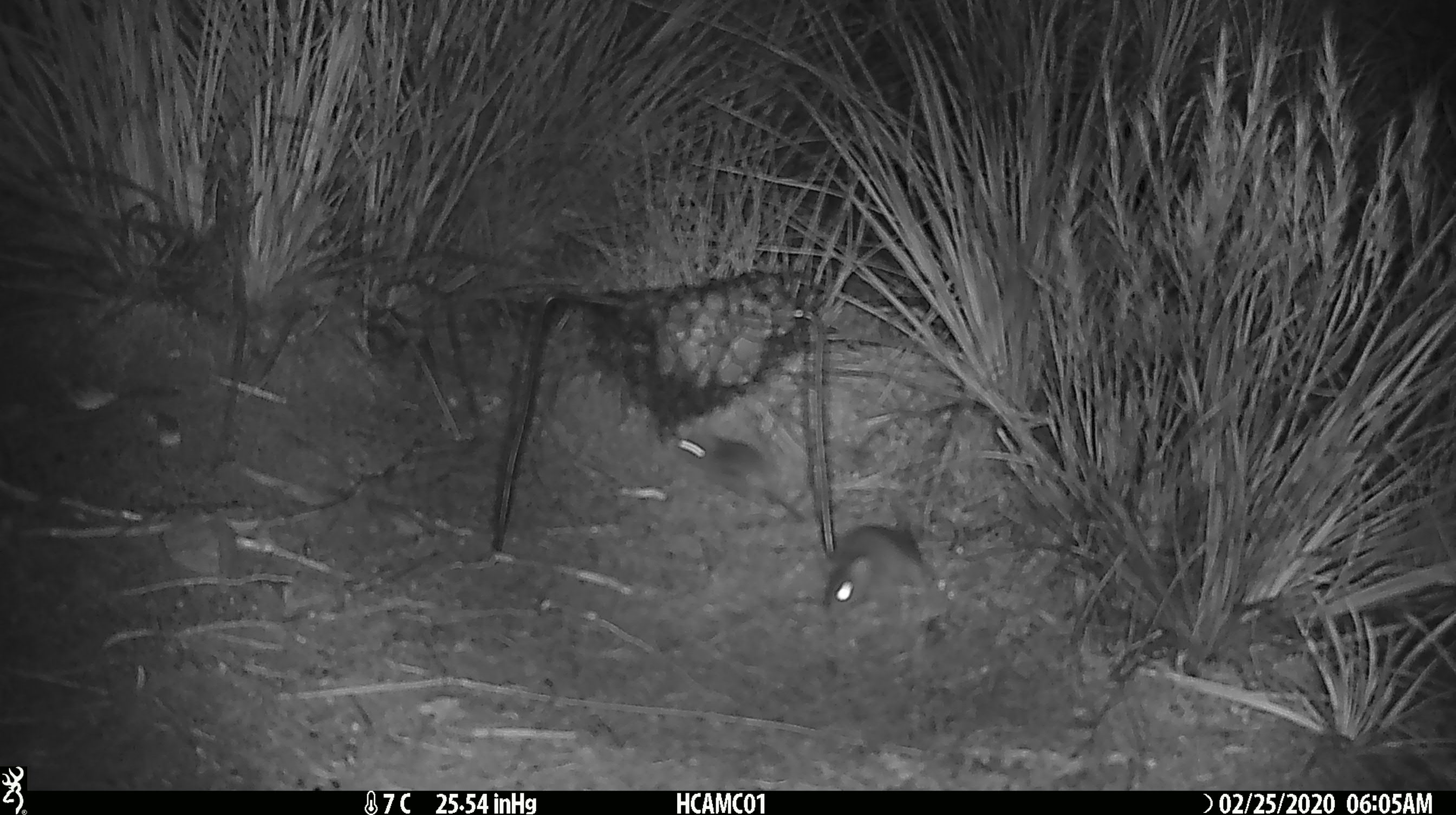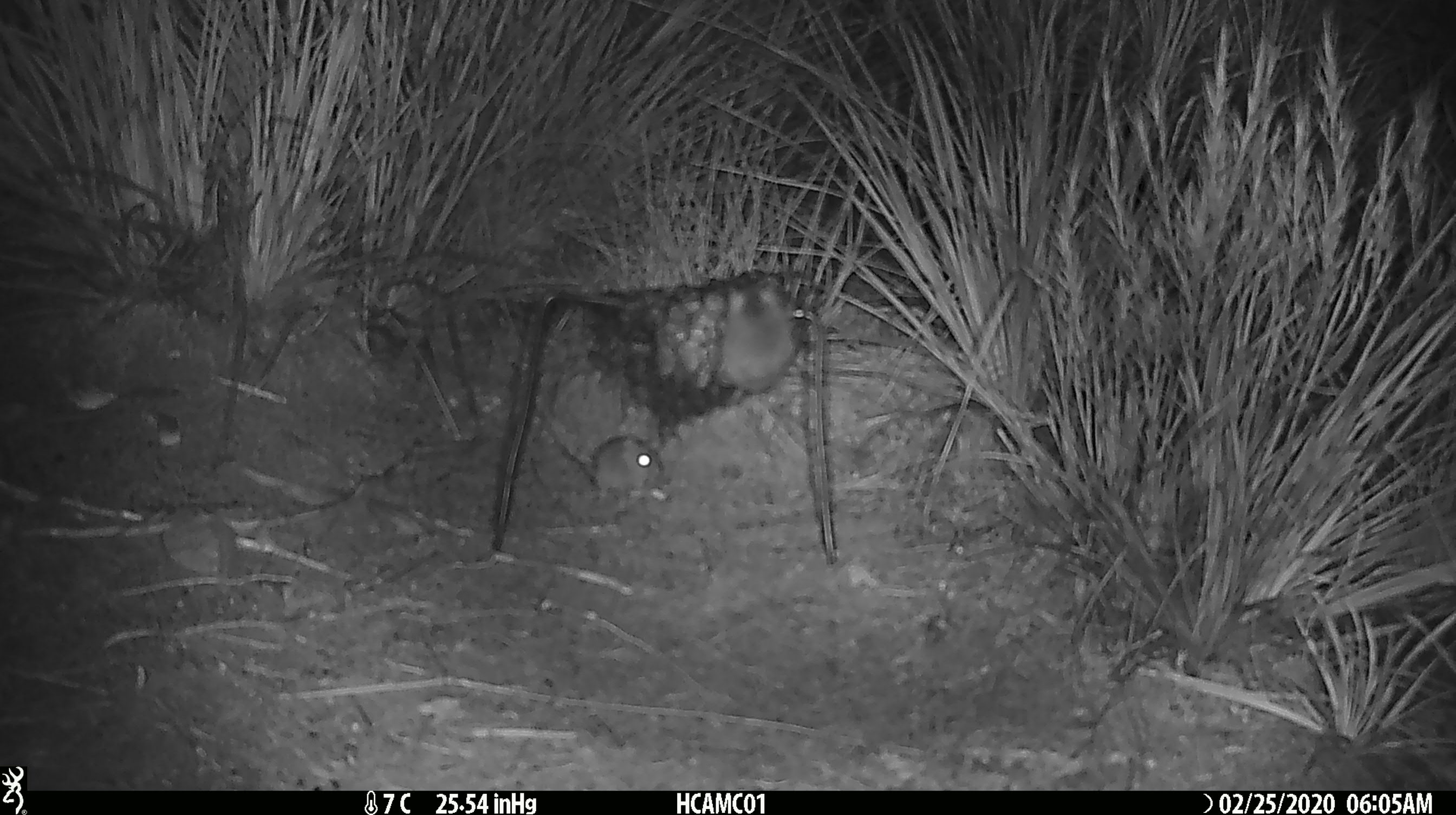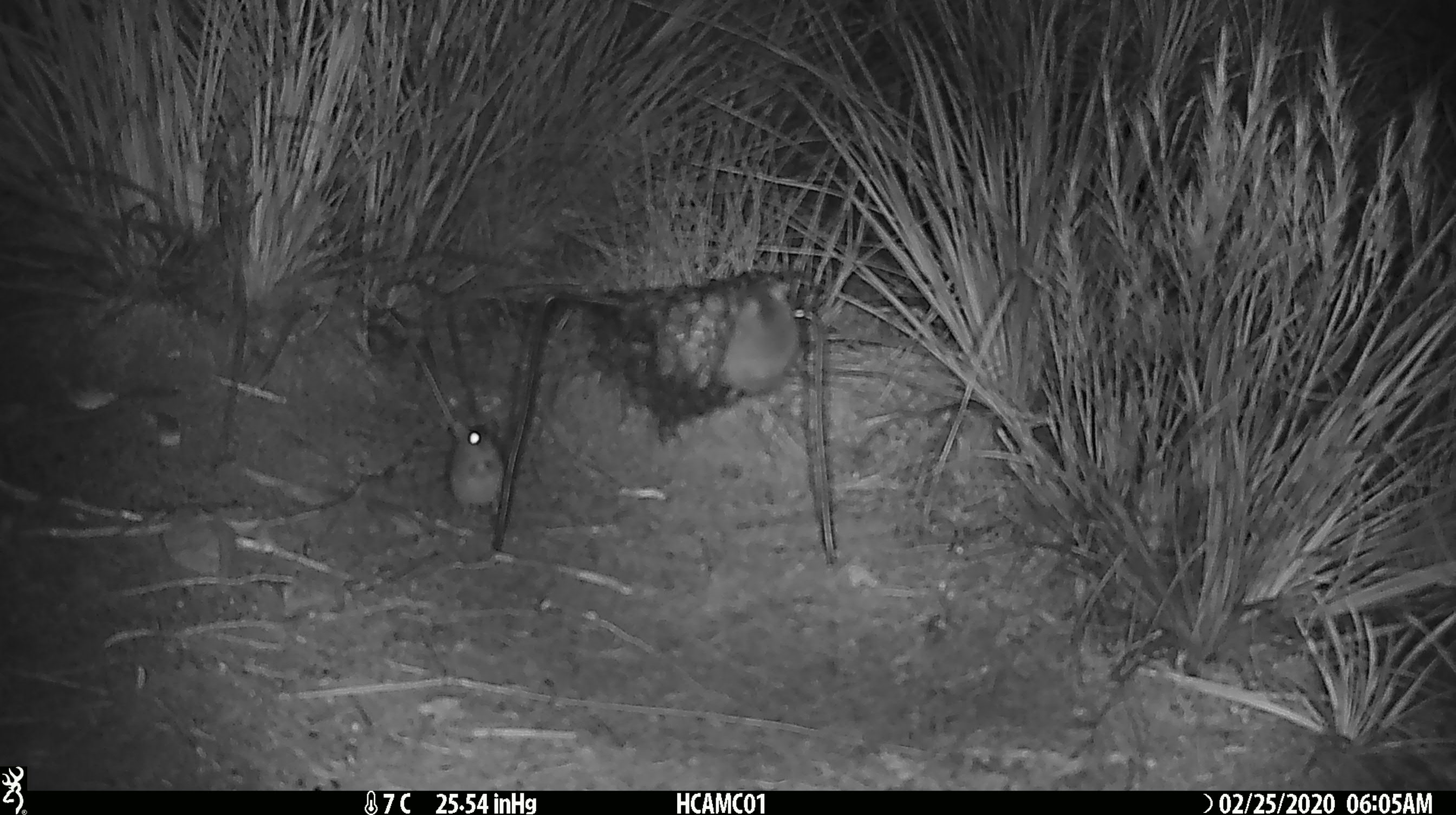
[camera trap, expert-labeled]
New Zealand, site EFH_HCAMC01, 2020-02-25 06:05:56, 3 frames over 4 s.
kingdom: Animalia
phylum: Chordata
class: Mammalia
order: Rodentia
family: Muridae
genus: Mus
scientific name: Mus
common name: mouse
Mouse (Mus).